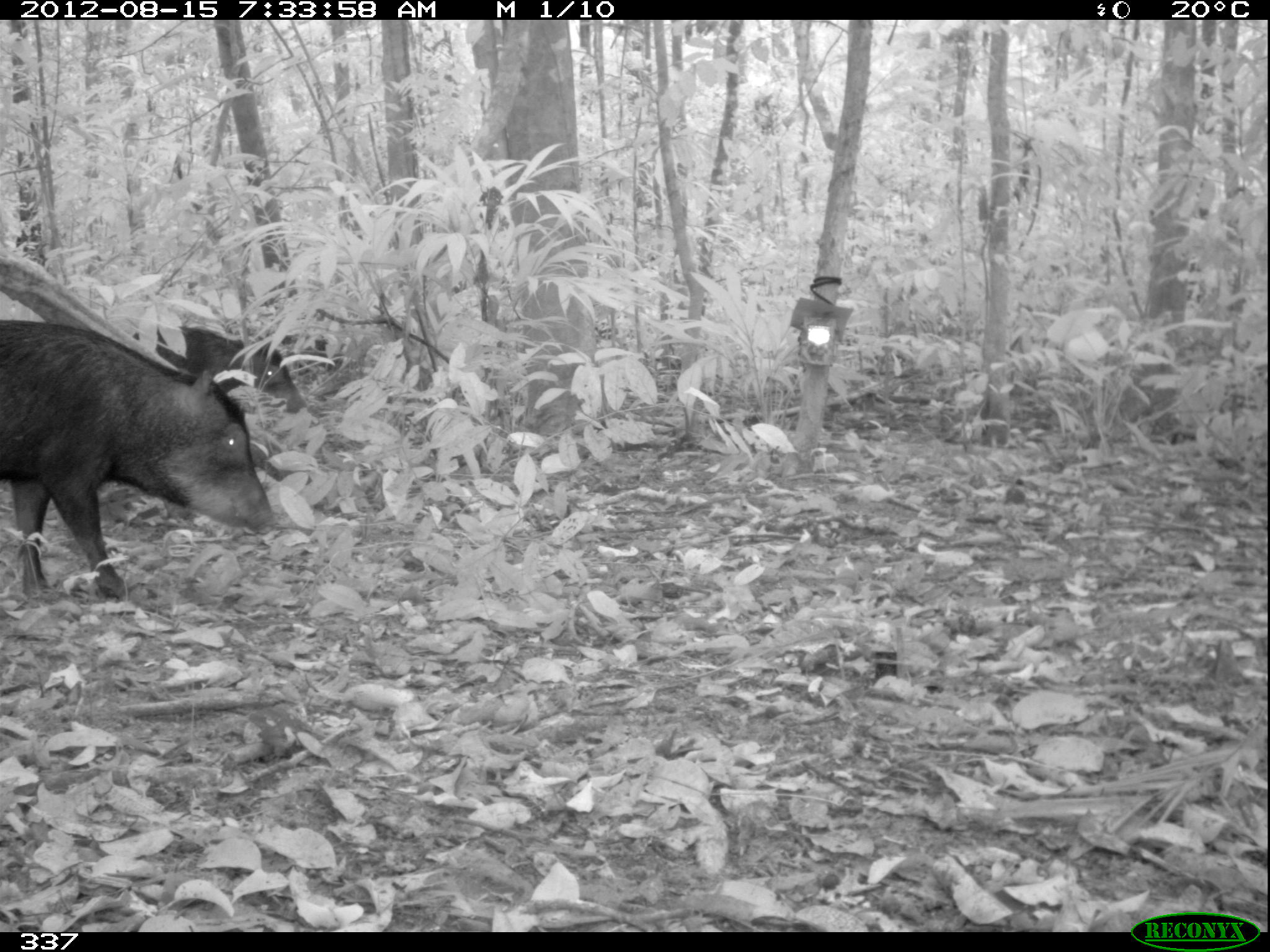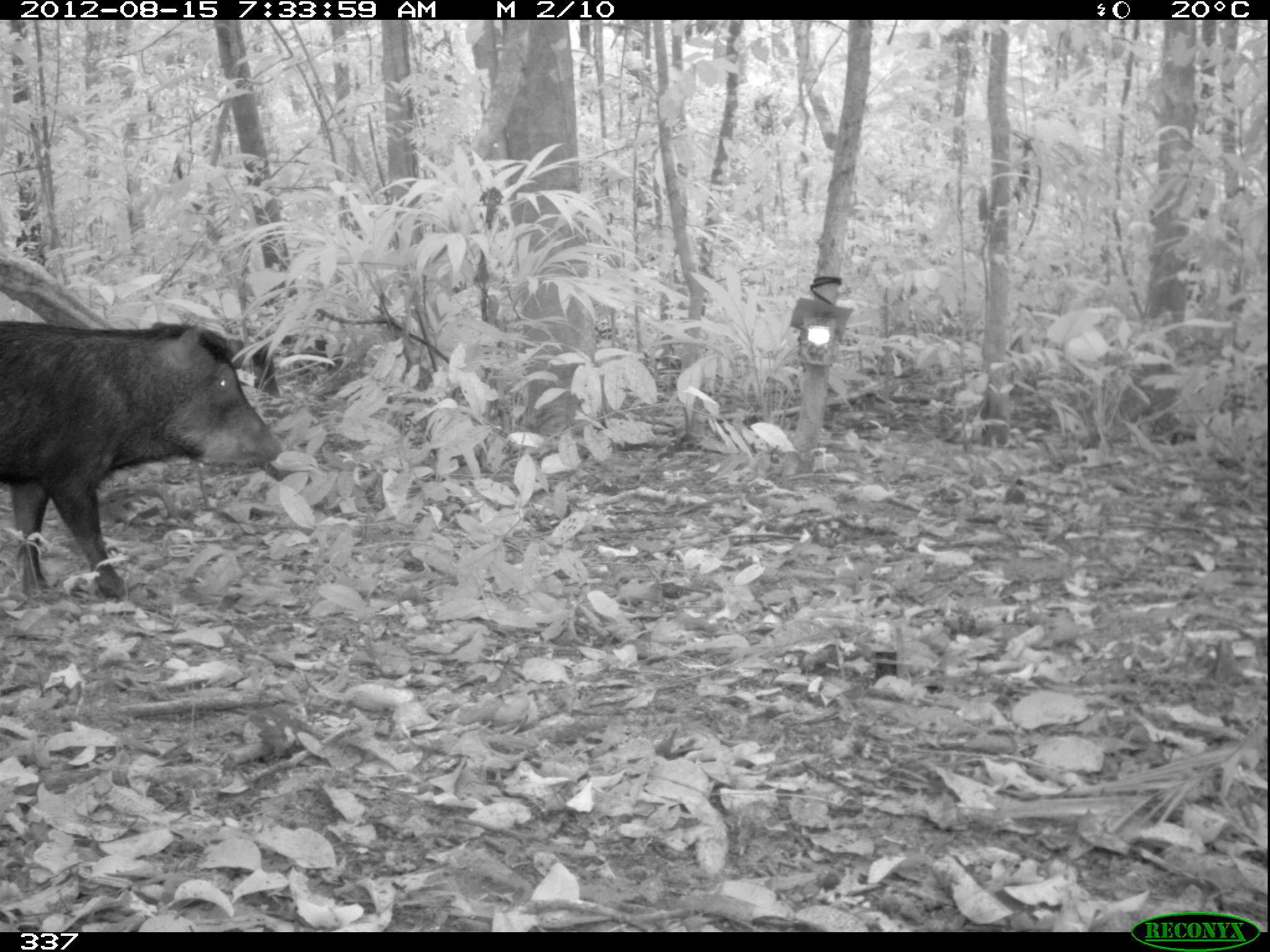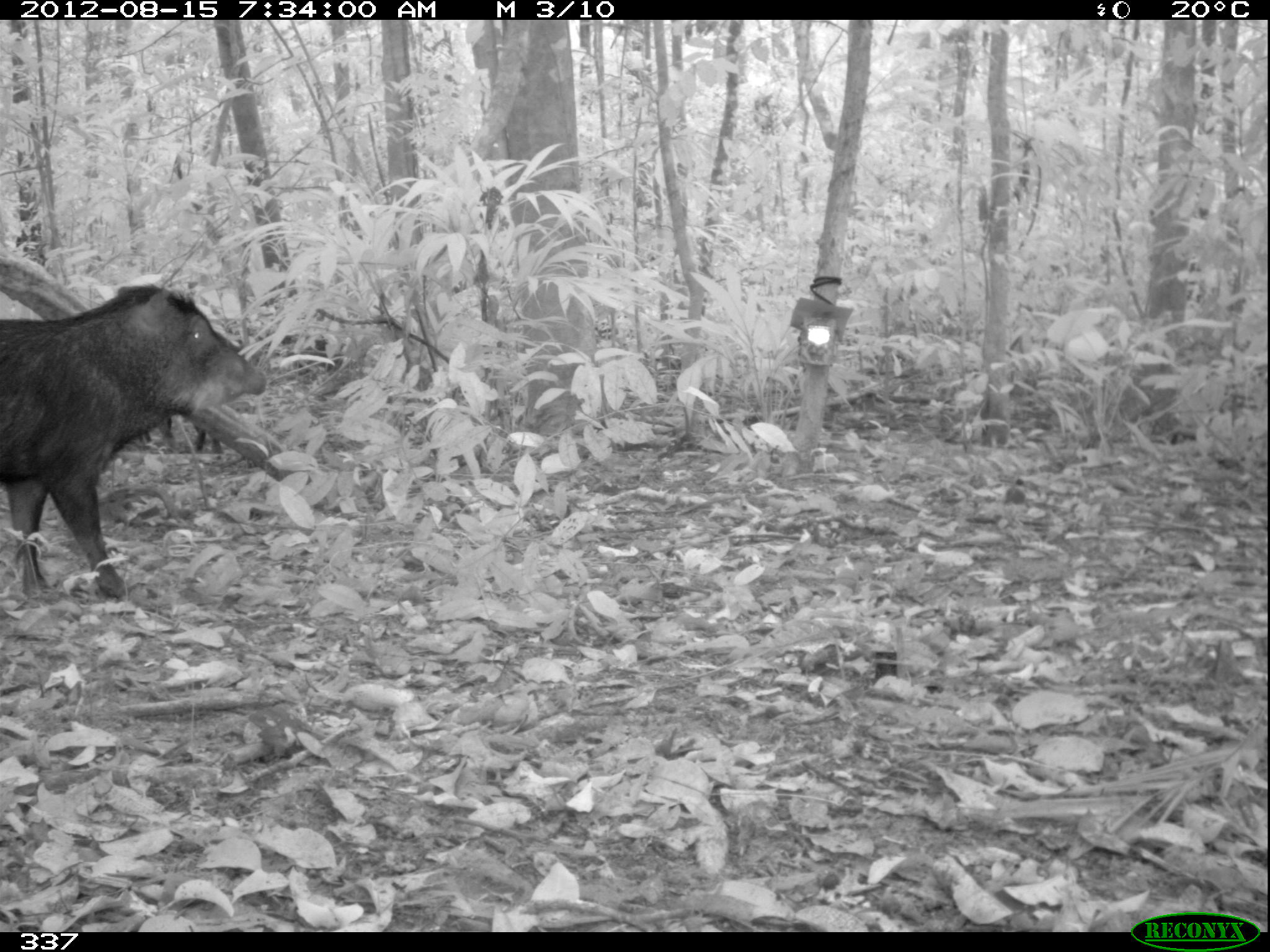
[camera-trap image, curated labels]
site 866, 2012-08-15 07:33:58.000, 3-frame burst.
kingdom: Animalia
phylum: Chordata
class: Mammalia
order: Artiodactyla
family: Tayassuidae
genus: Tayassu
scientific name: Tayassu pecari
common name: white-lipped peccary